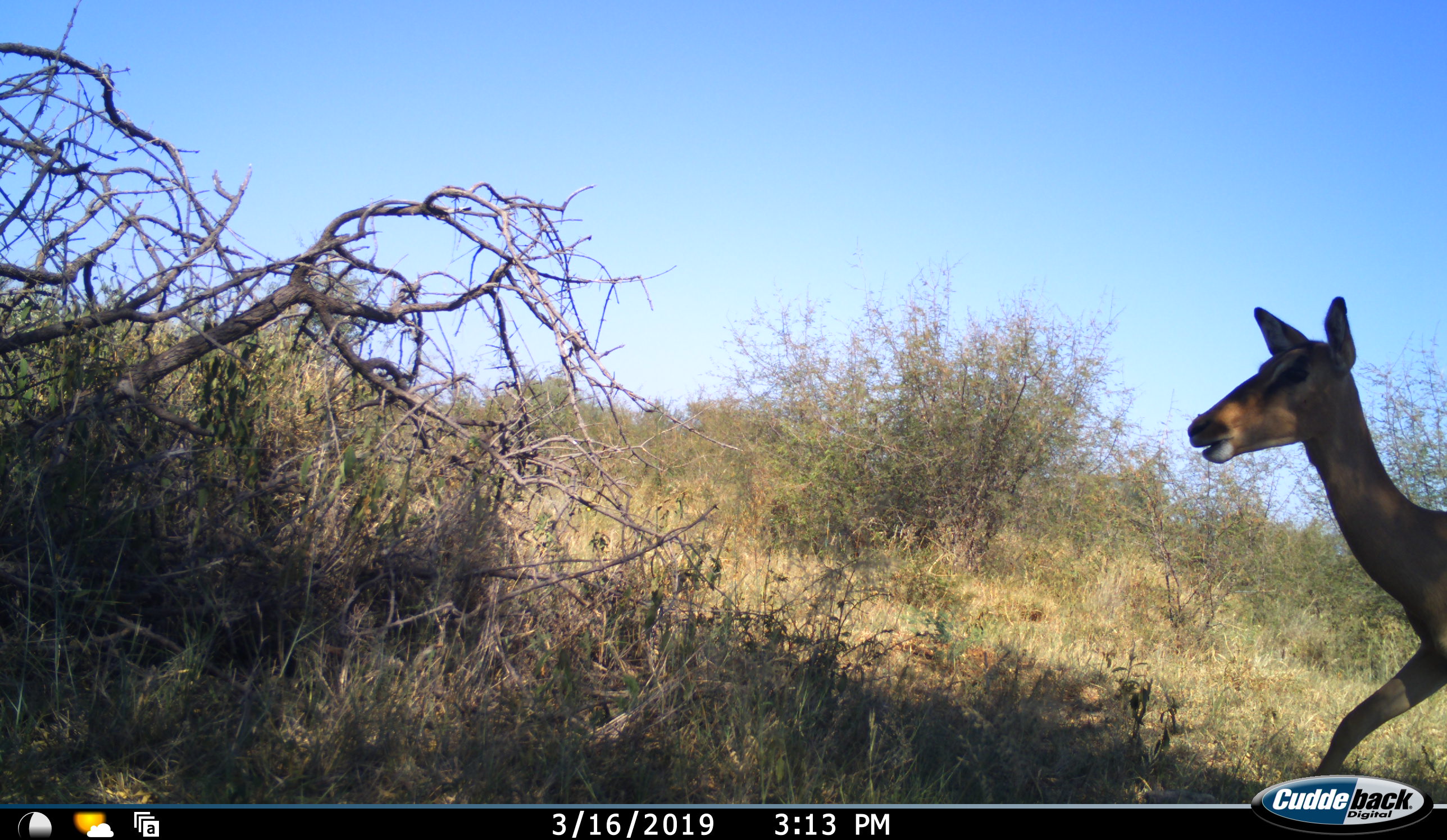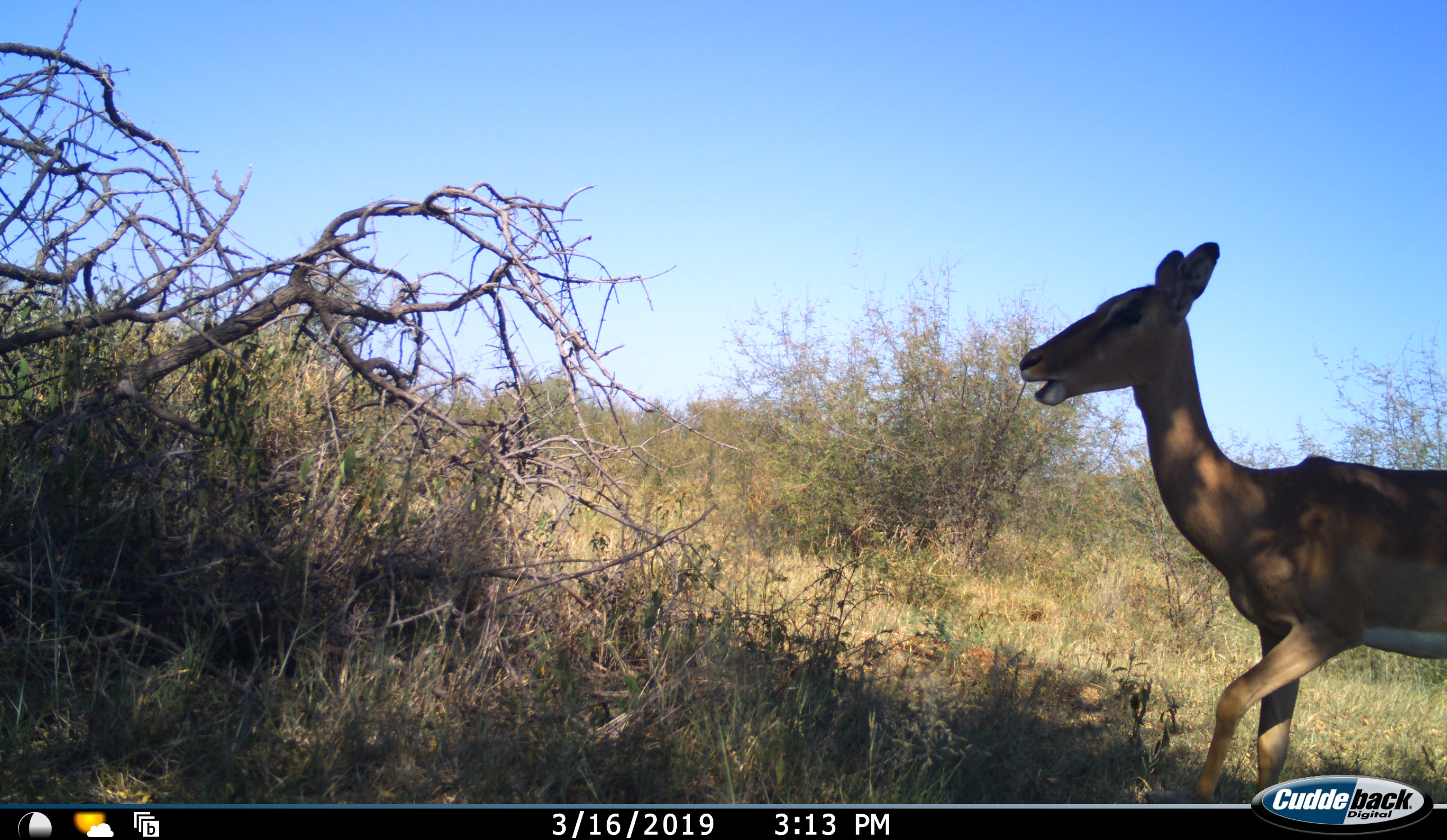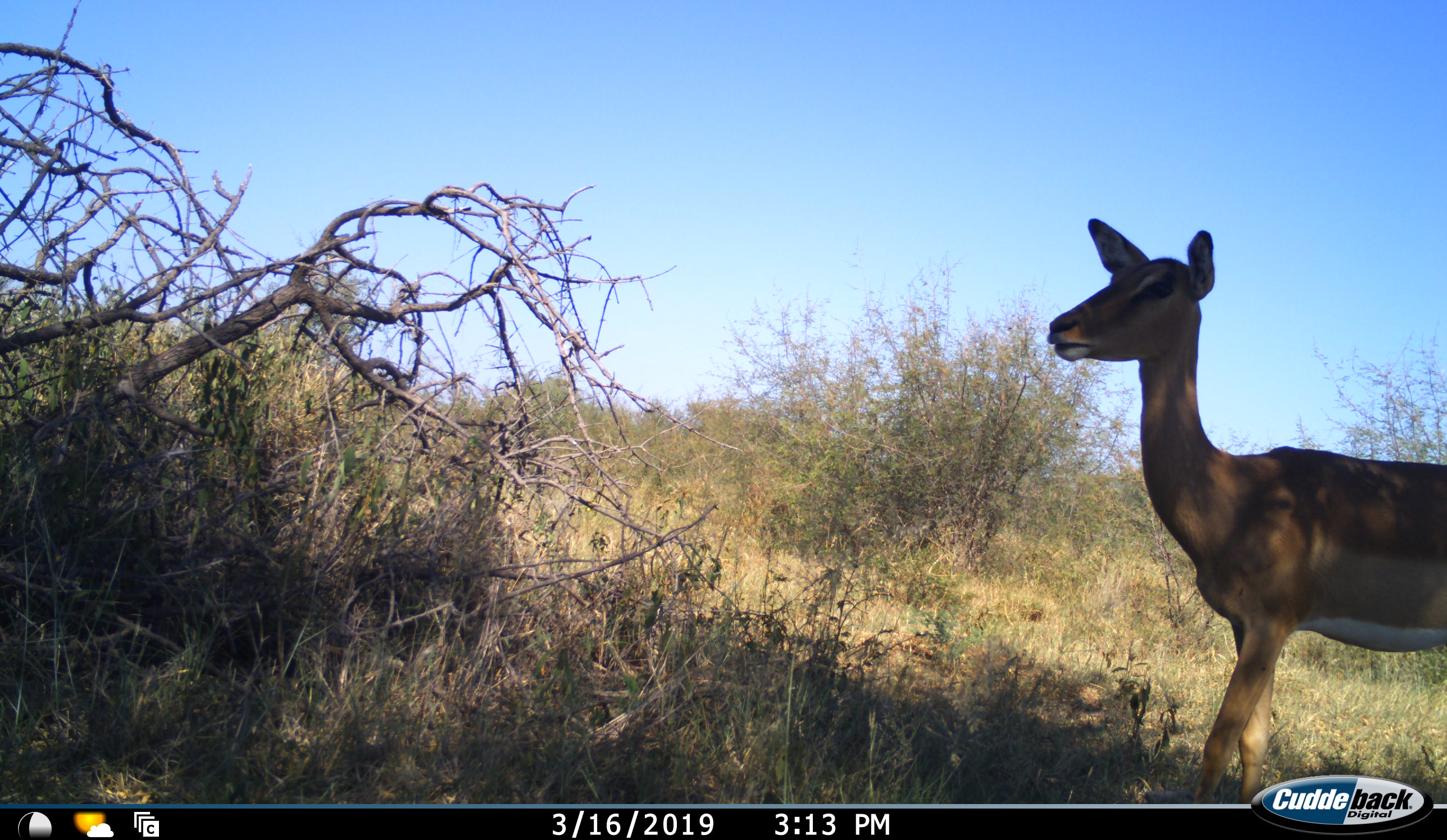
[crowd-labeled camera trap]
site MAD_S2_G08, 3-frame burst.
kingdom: Animalia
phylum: Chordata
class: Mammalia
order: Artiodactyla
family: Bovidae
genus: Aepyceros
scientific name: Aepyceros melampus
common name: impala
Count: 1.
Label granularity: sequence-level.